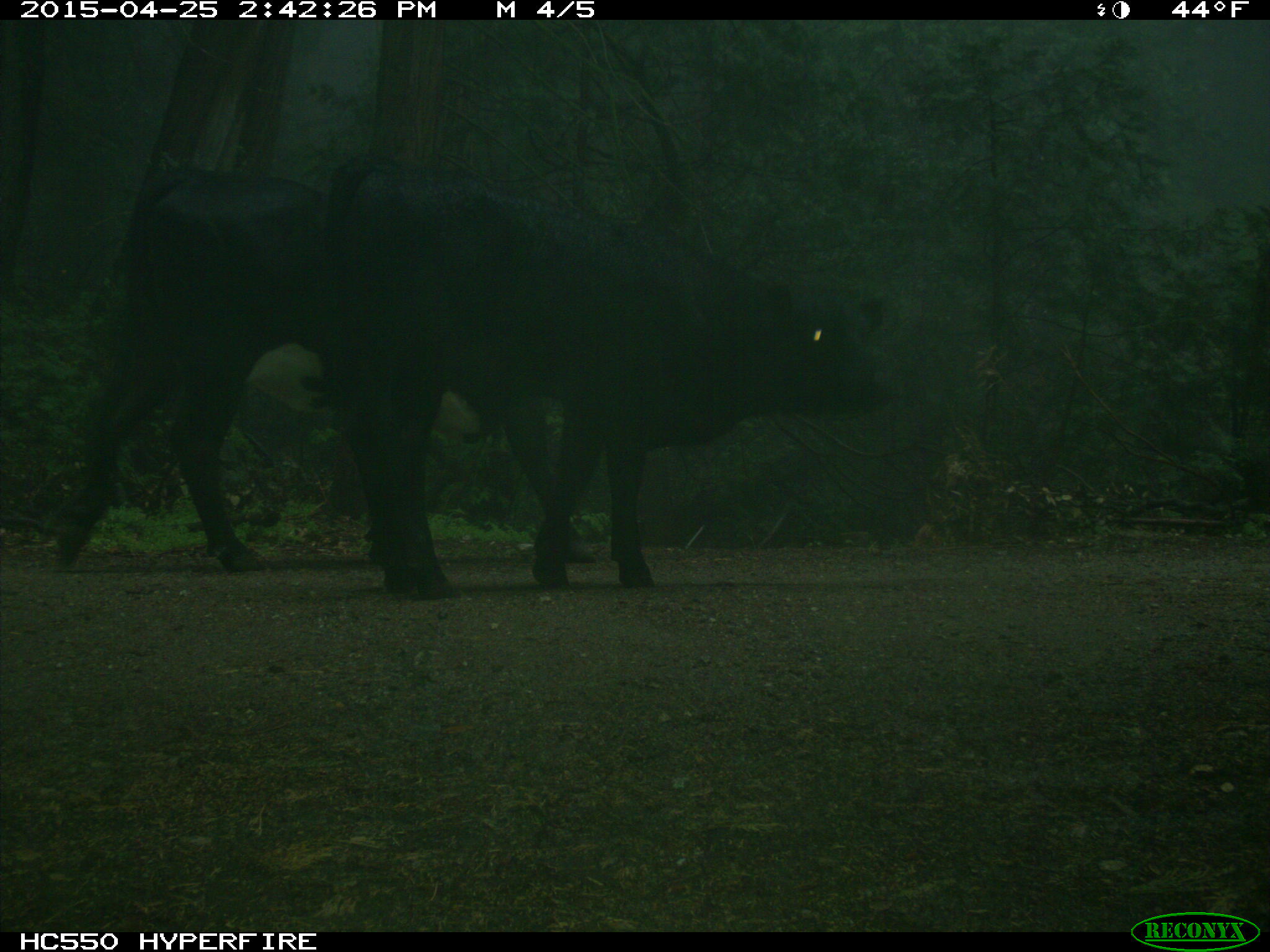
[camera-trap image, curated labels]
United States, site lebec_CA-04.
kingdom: Animalia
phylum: Chordata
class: Mammalia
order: Artiodactyla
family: Bovidae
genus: Bos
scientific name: Bos taurus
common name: domestic cow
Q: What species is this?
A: Bos taurus (domestic cow).